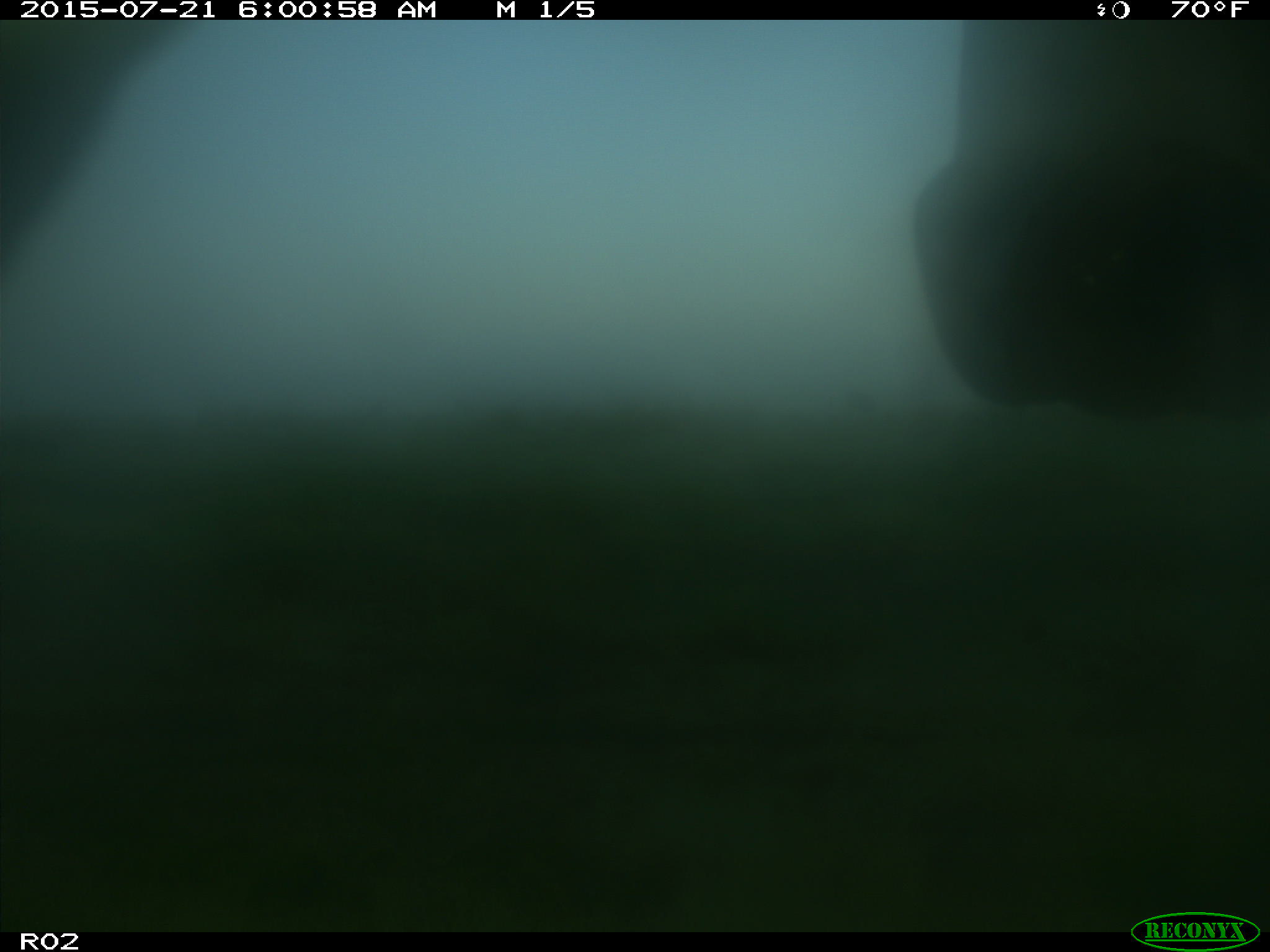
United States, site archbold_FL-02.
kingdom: Animalia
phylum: Chordata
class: Mammalia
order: Artiodactyla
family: Bovidae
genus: Bos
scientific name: Bos taurus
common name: domestic cow